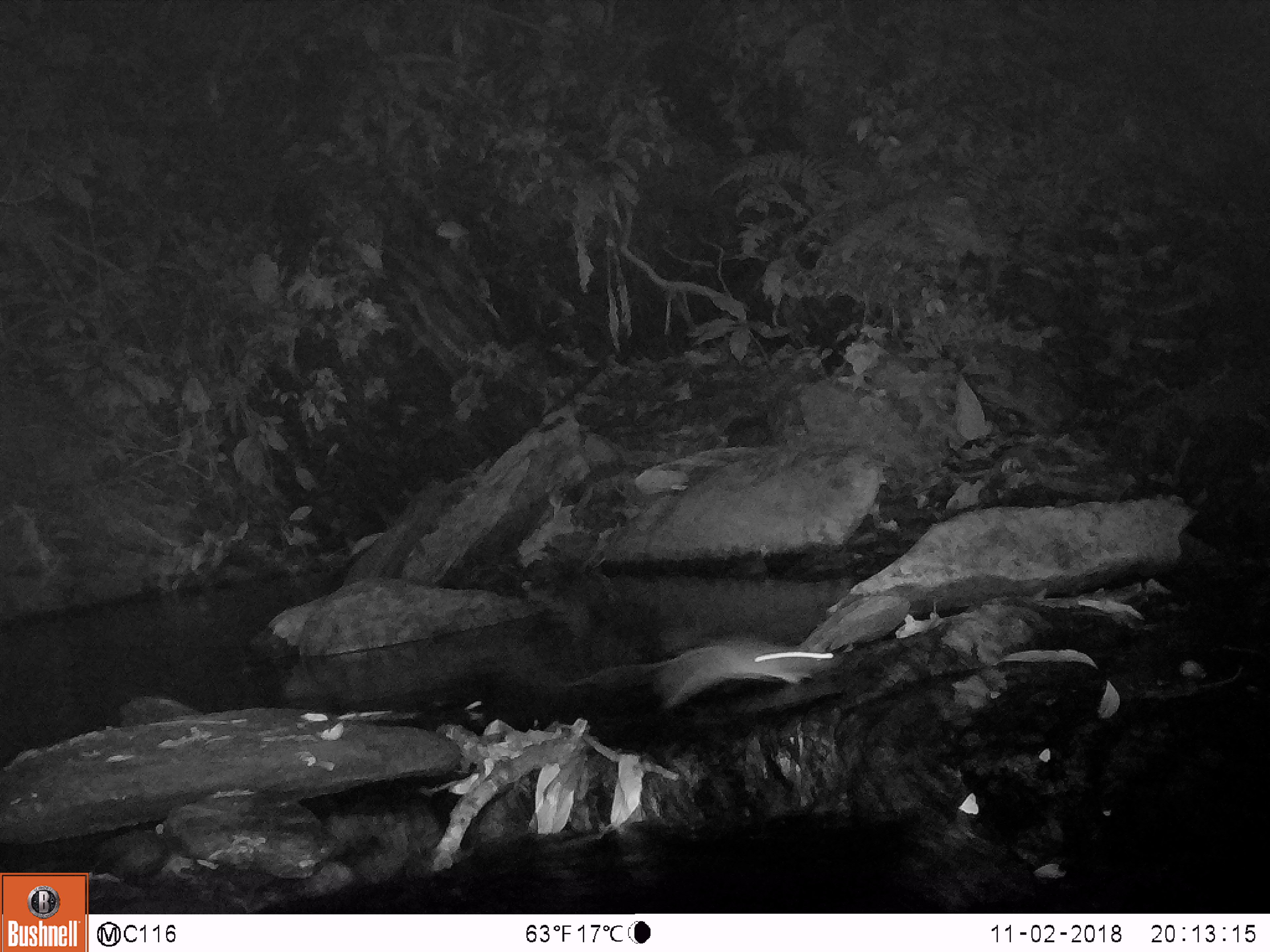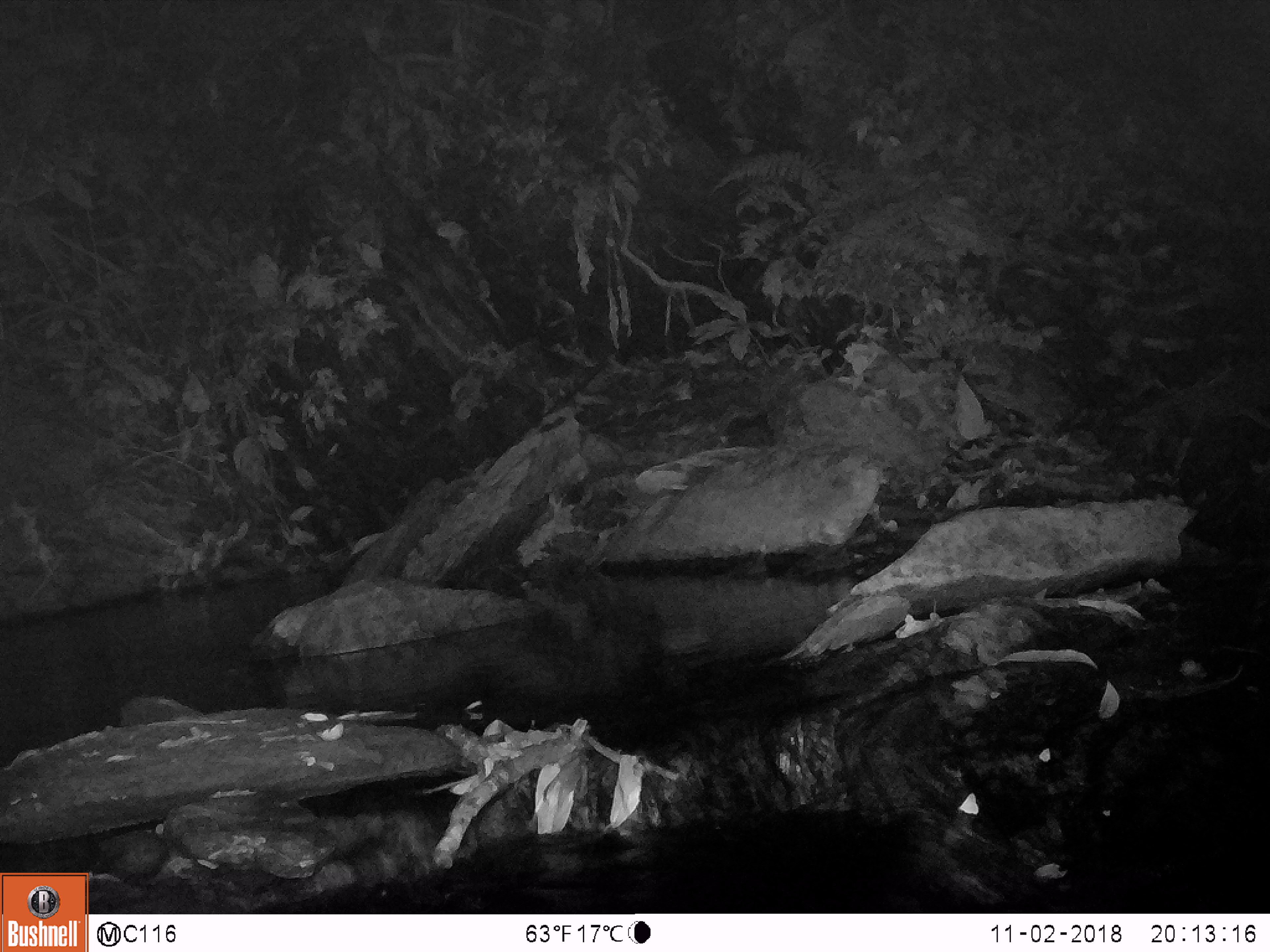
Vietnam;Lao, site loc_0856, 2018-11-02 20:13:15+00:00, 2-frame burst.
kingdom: Animalia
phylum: Chordata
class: Mammalia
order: Rodentia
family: Muridae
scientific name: Muridae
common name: old-world mice and rats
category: unidentified murid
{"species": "unidentified murid (old-world mice and rats) (Muridae)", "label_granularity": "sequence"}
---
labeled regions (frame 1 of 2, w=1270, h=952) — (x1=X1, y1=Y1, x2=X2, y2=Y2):
unidentified murid: (x1=568, y1=638, x2=845, y2=707)